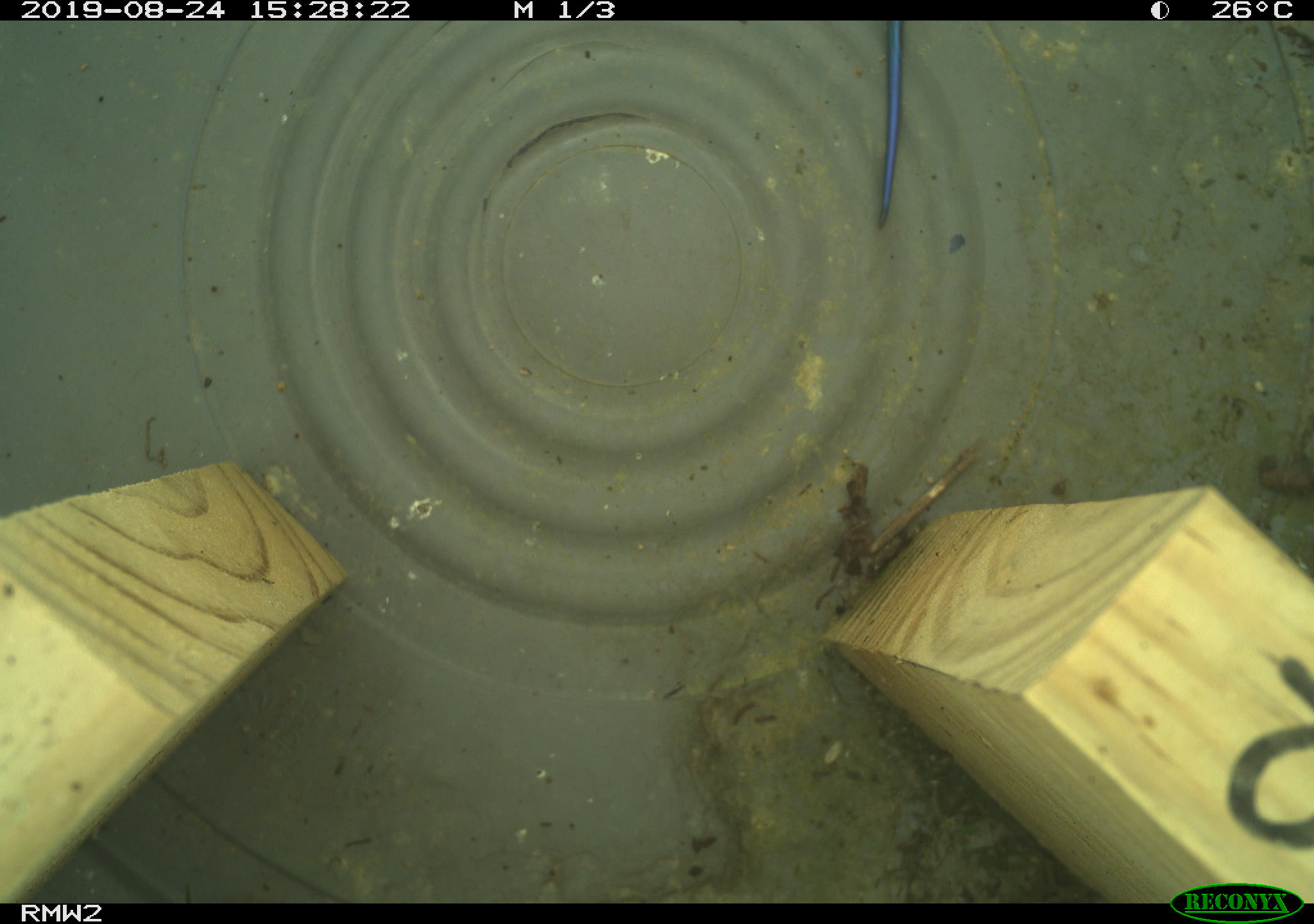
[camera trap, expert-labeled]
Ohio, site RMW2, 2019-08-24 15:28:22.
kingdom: Animalia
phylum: Chordata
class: Reptilia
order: Squamata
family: Scincidae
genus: Plestiodon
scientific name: Plestiodon fasciatus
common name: common five-lined skink